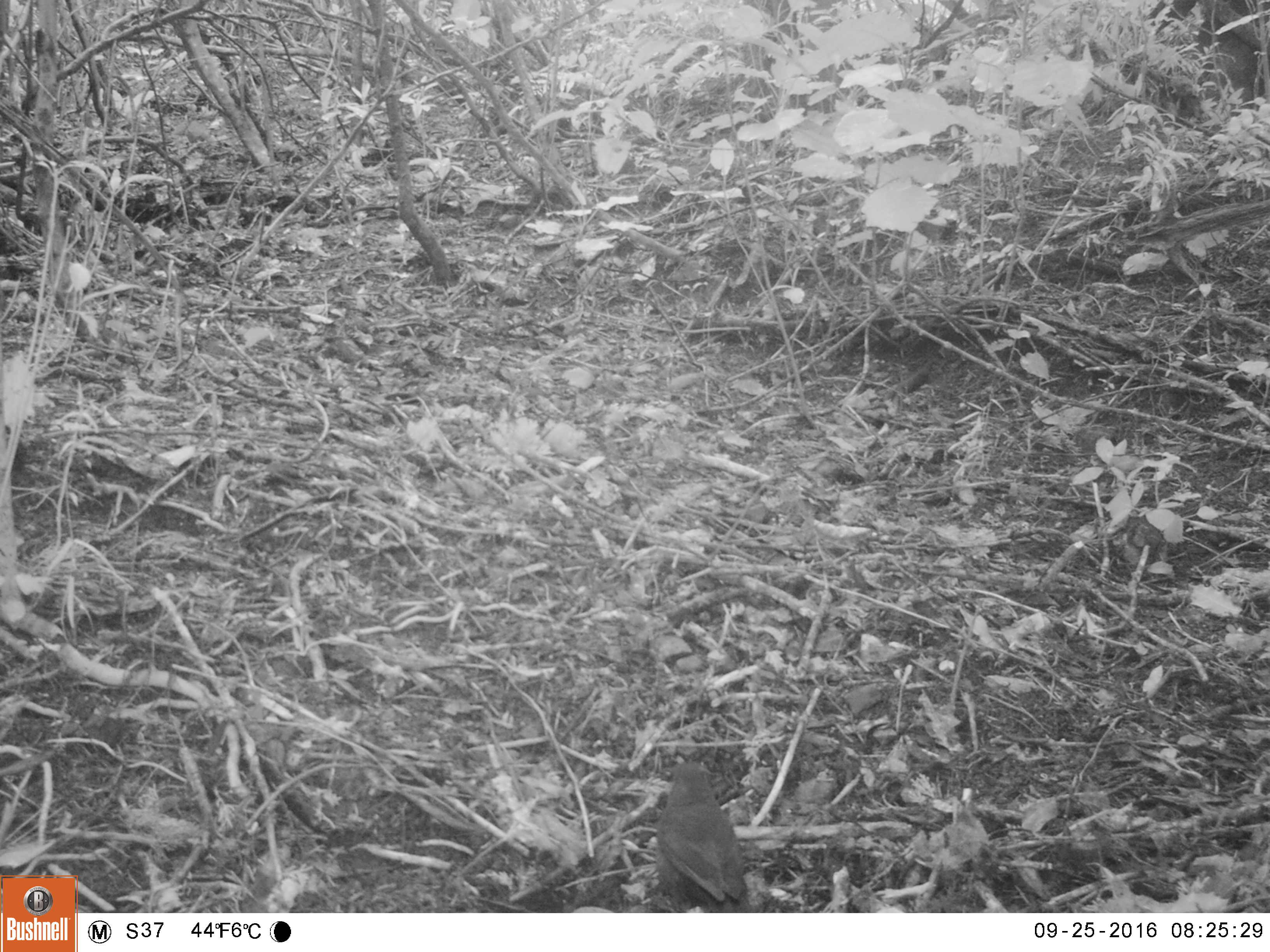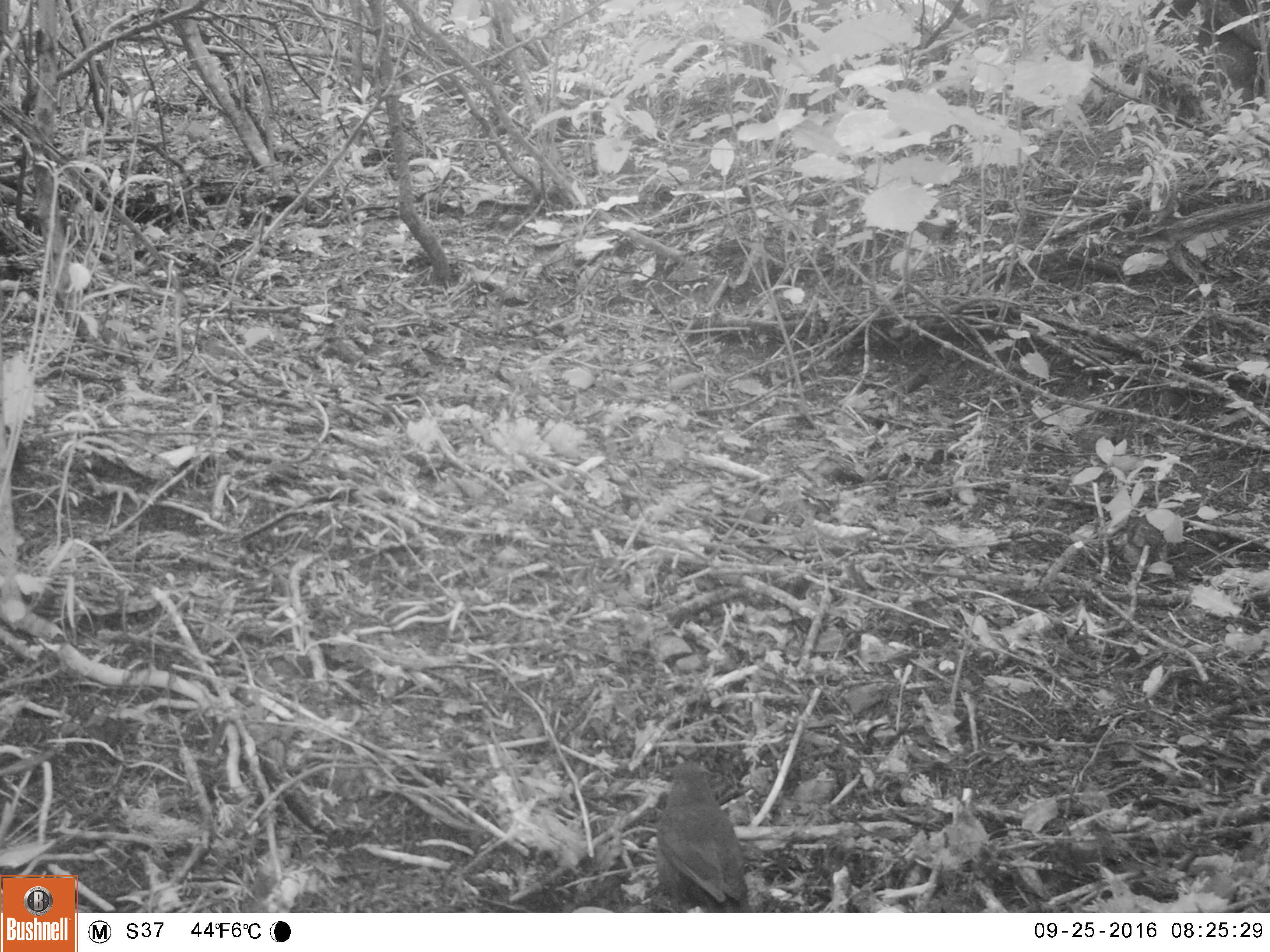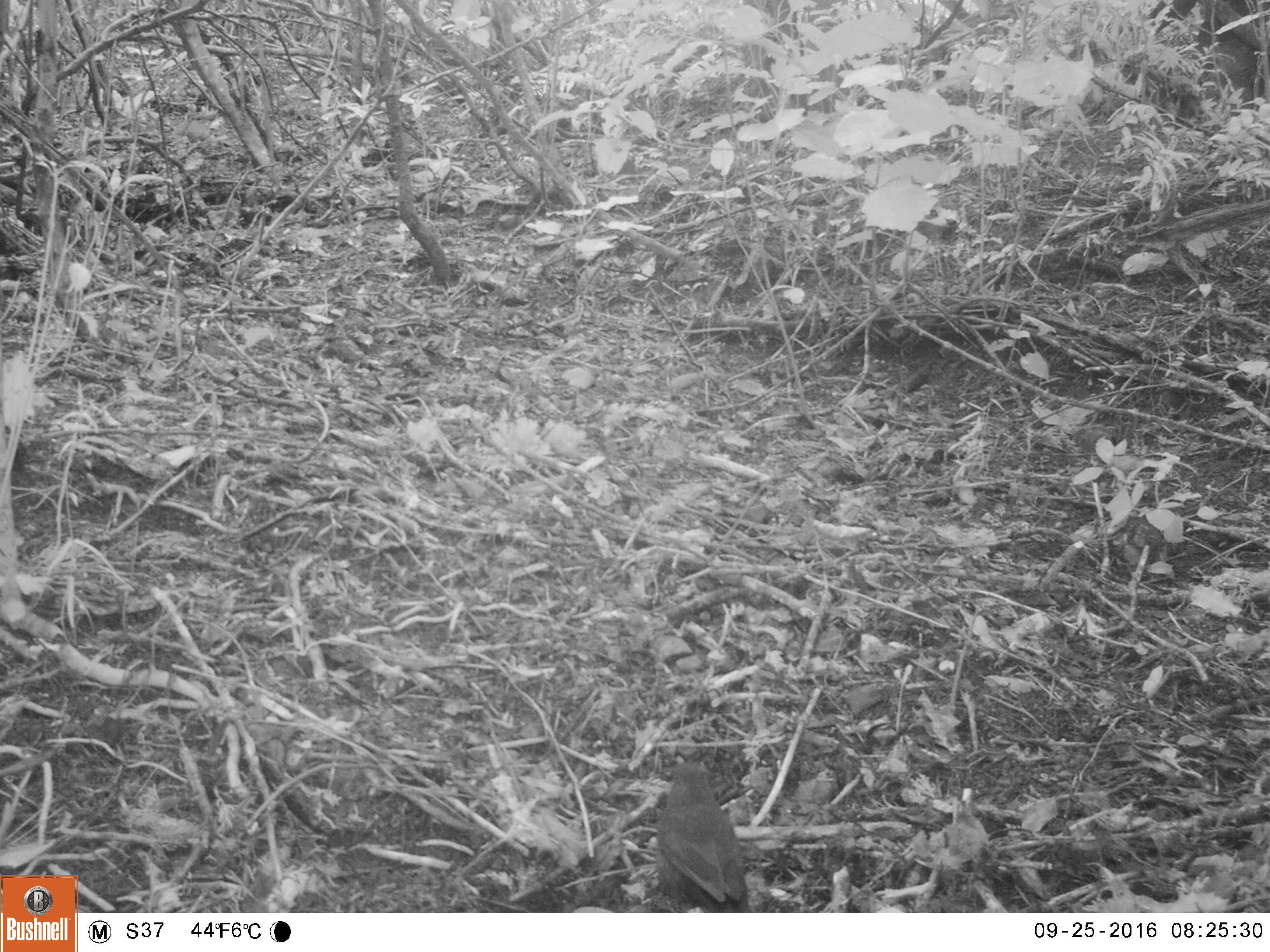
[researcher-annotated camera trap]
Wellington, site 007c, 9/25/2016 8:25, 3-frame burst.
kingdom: Animalia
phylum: Chordata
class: Aves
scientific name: Aves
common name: bird